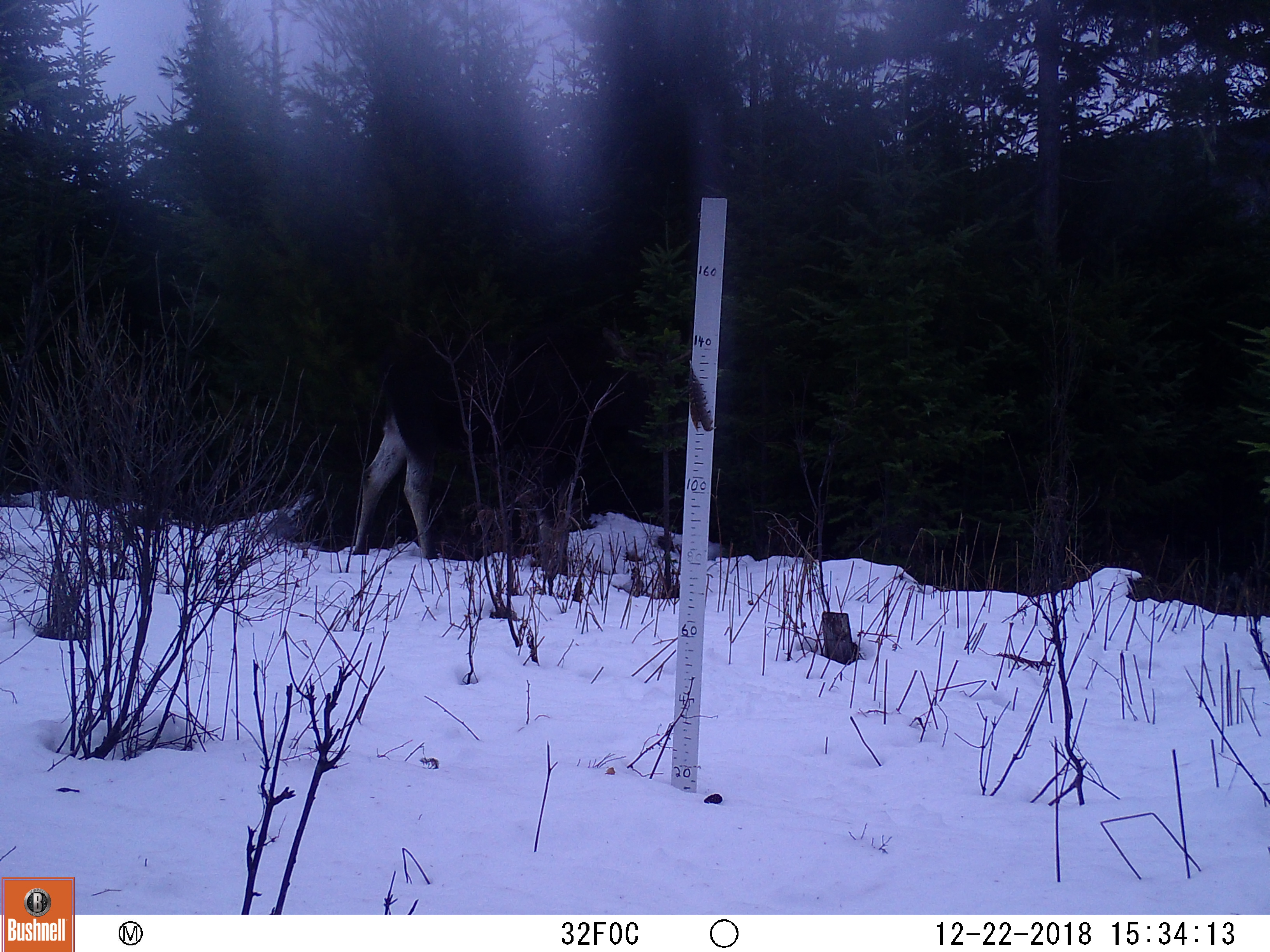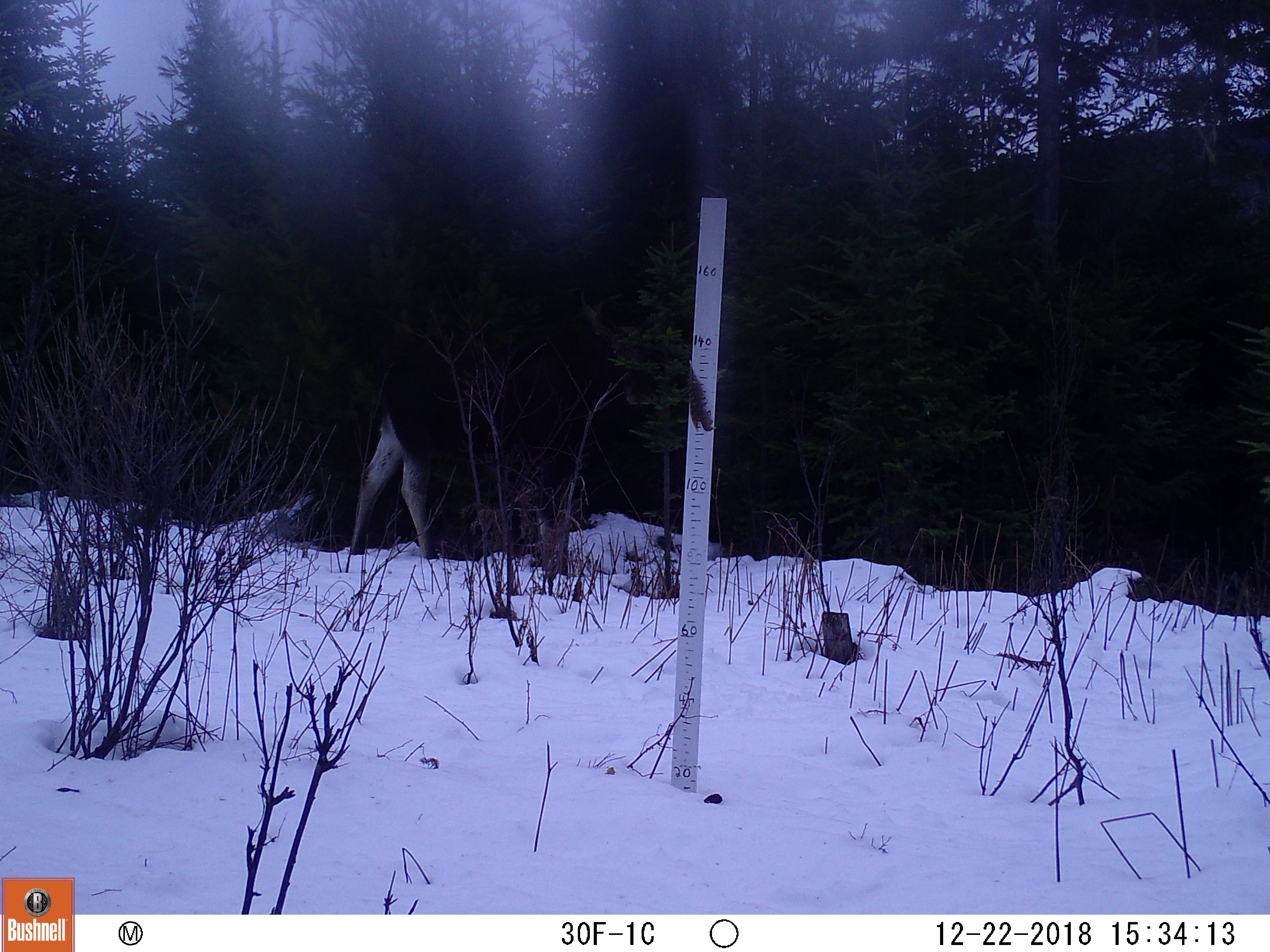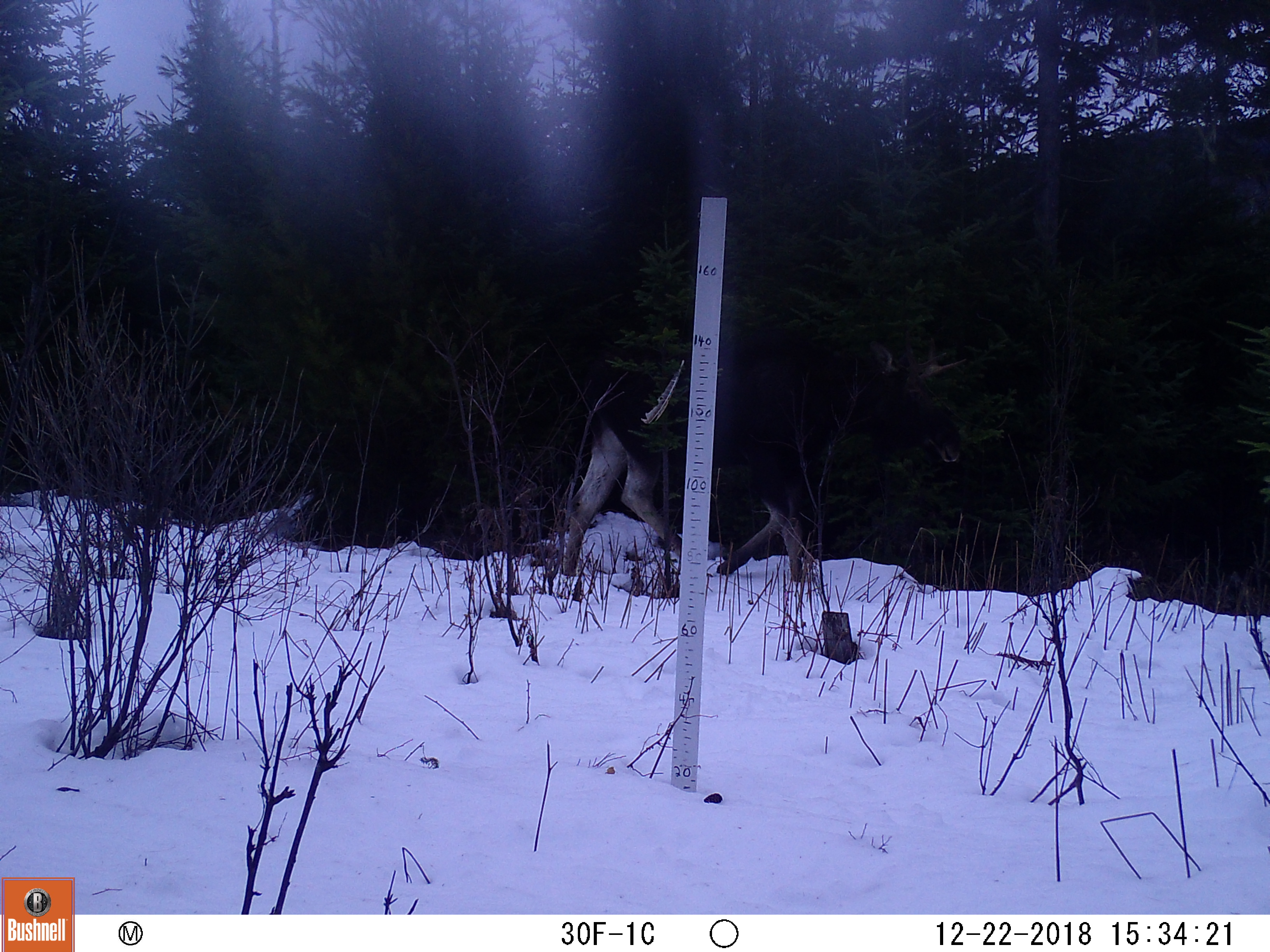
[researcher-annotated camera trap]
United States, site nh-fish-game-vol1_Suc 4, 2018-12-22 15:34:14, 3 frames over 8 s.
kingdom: Animalia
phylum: Chordata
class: Mammalia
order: Artiodactyla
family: Cervidae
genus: Alces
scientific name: Alces alces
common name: moose